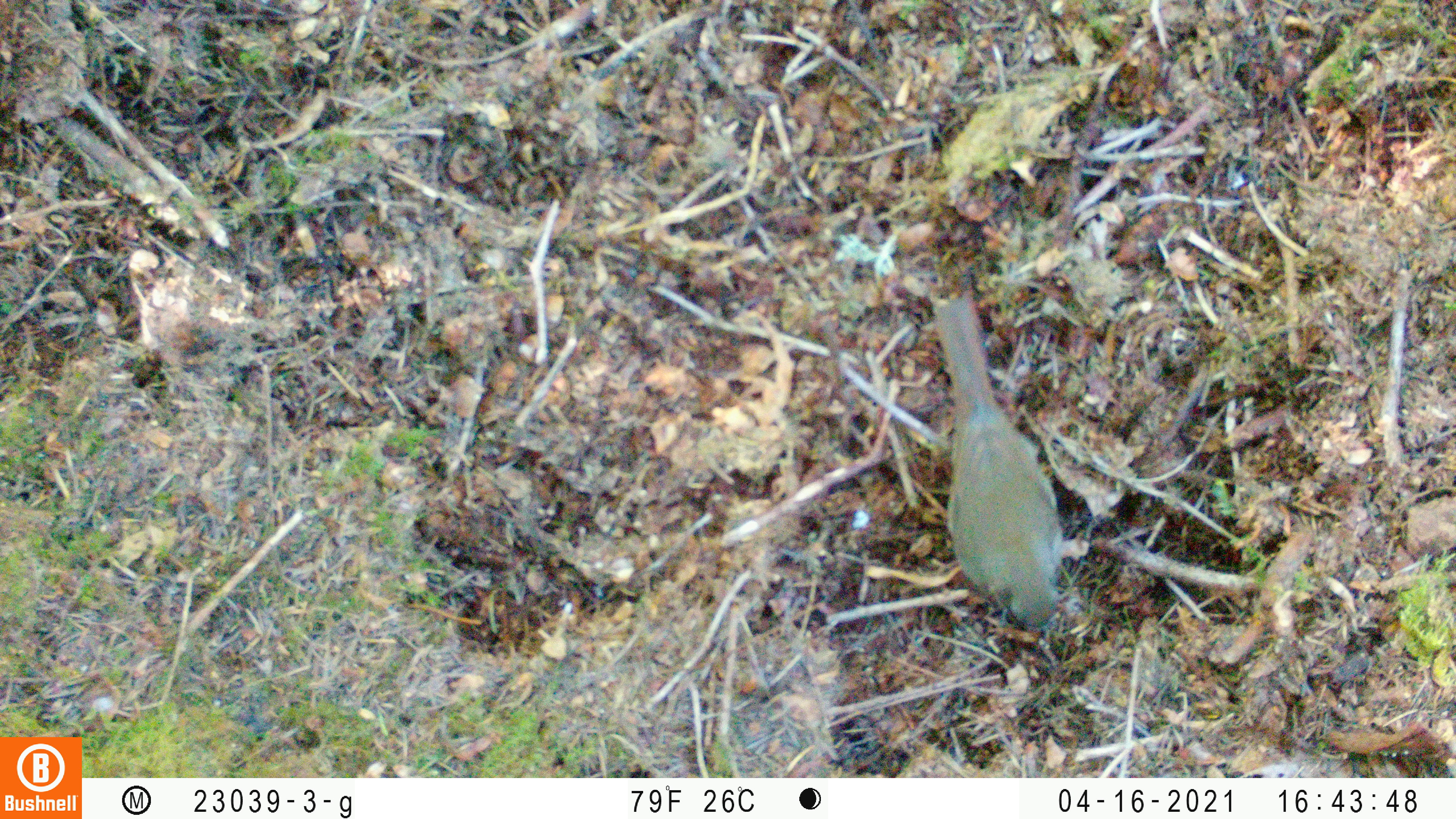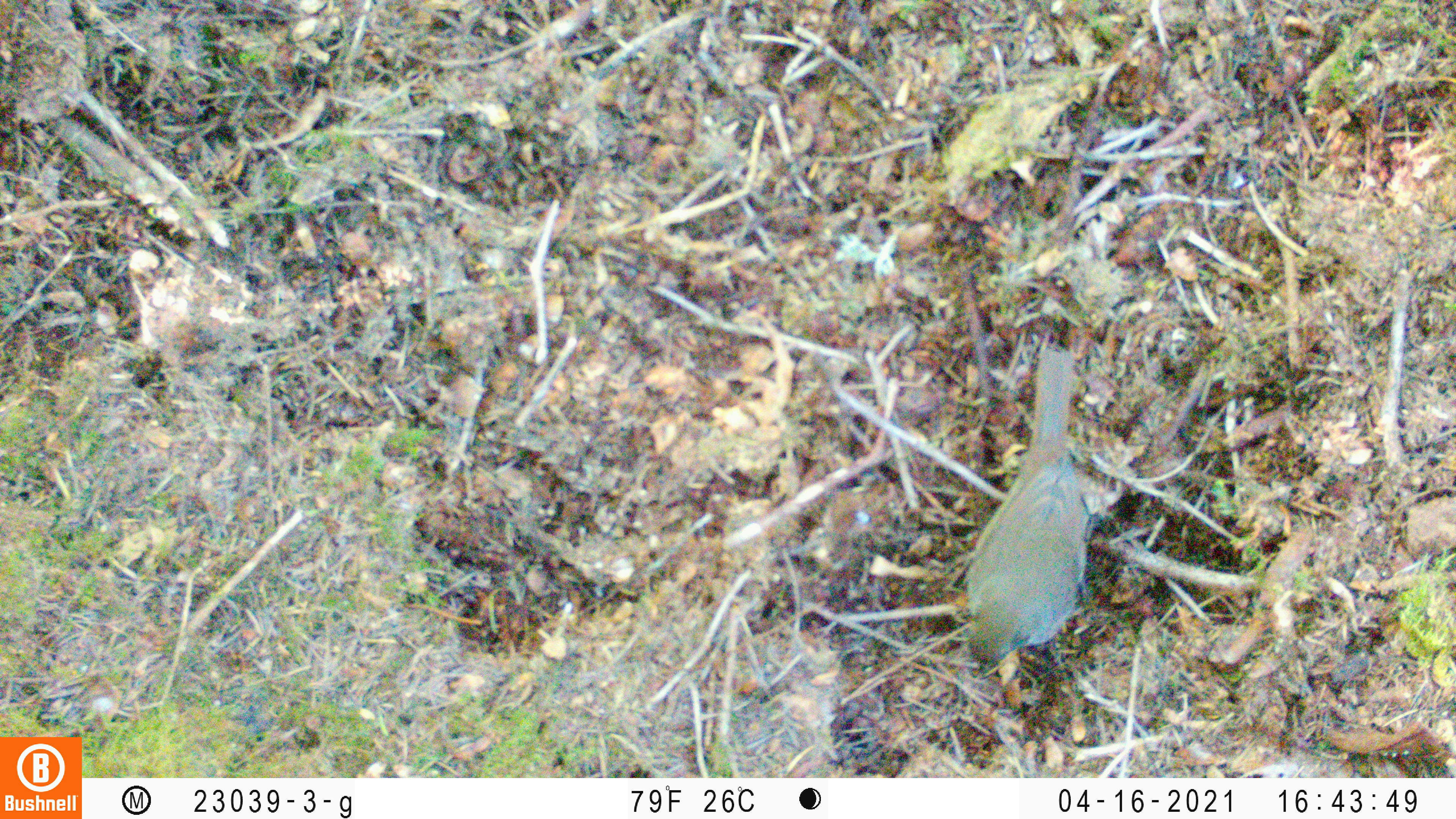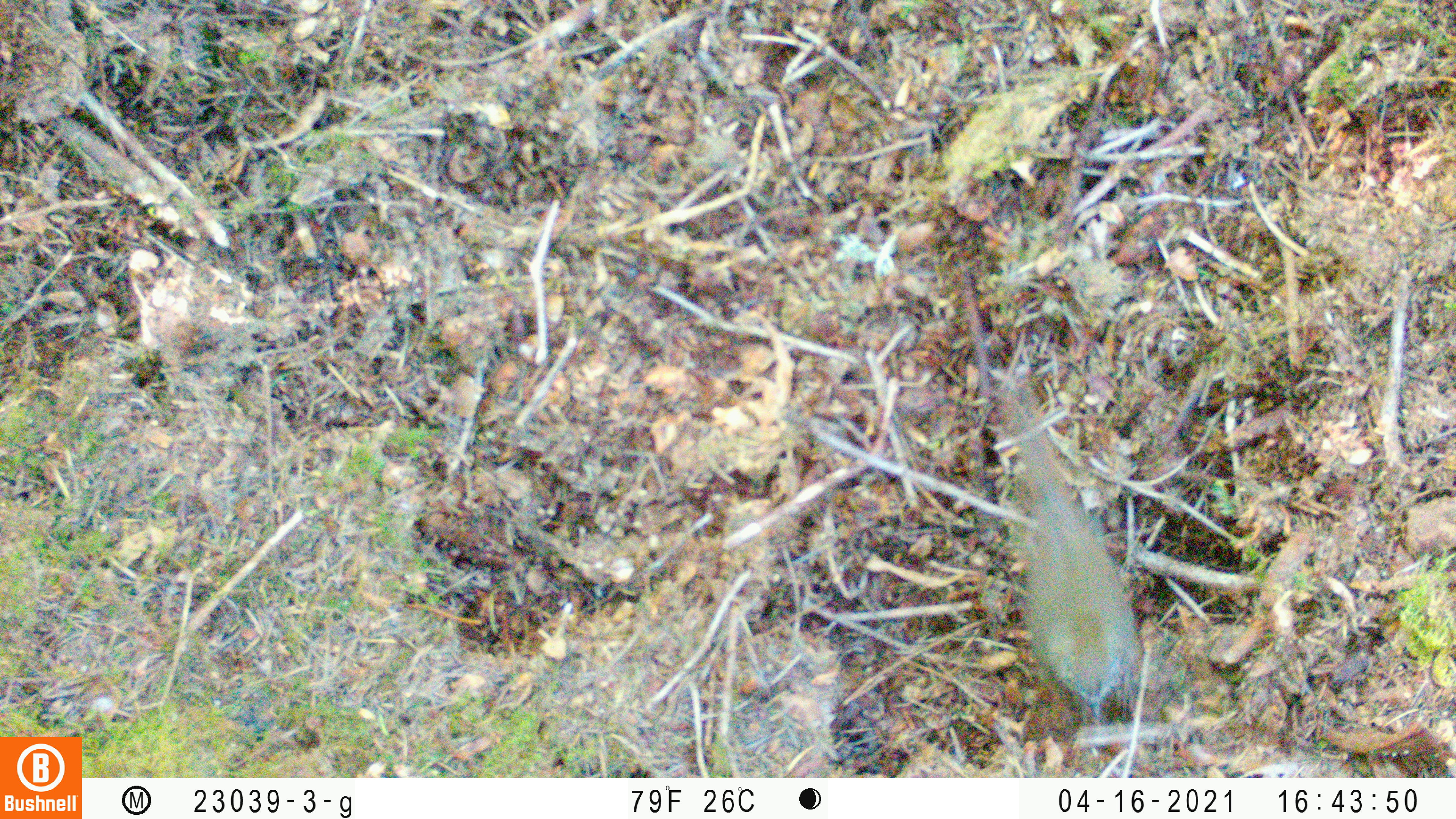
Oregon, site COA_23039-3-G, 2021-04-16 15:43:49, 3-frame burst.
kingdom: Animalia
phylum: Chordata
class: Aves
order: Passeriformes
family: Turdidae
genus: Catharus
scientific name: Catharus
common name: brown thrushes and nightingale-thrushes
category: catharus species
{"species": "catharus species (brown thrushes and nightingale-thrushes) (Catharus)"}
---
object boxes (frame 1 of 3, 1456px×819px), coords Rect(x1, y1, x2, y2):
catharus species: Rect(901, 270, 1107, 665)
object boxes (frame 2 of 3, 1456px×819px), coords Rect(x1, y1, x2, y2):
catharus species: Rect(927, 322, 1120, 722)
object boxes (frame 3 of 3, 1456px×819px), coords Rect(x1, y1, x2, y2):
catharus species: Rect(962, 360, 1176, 742)